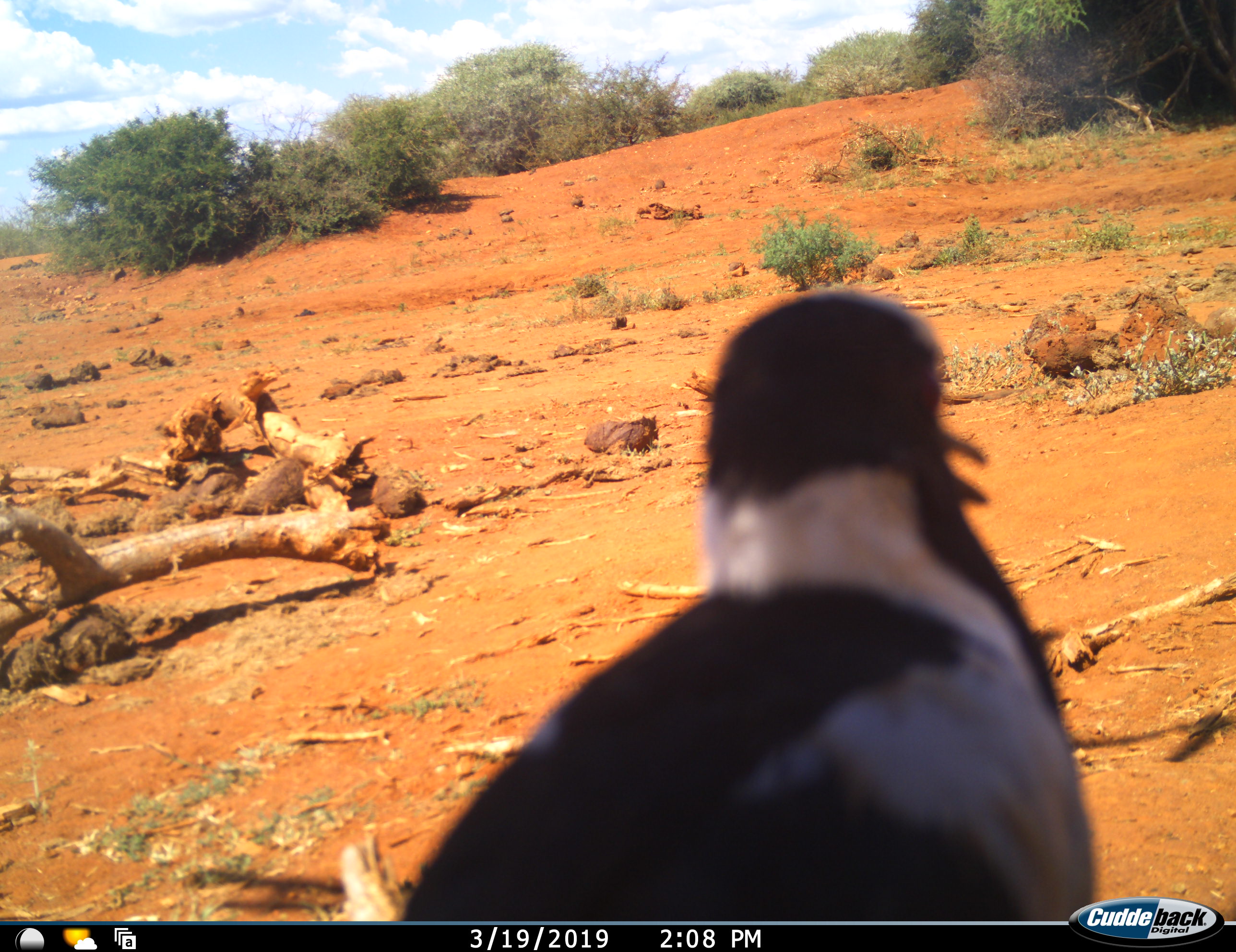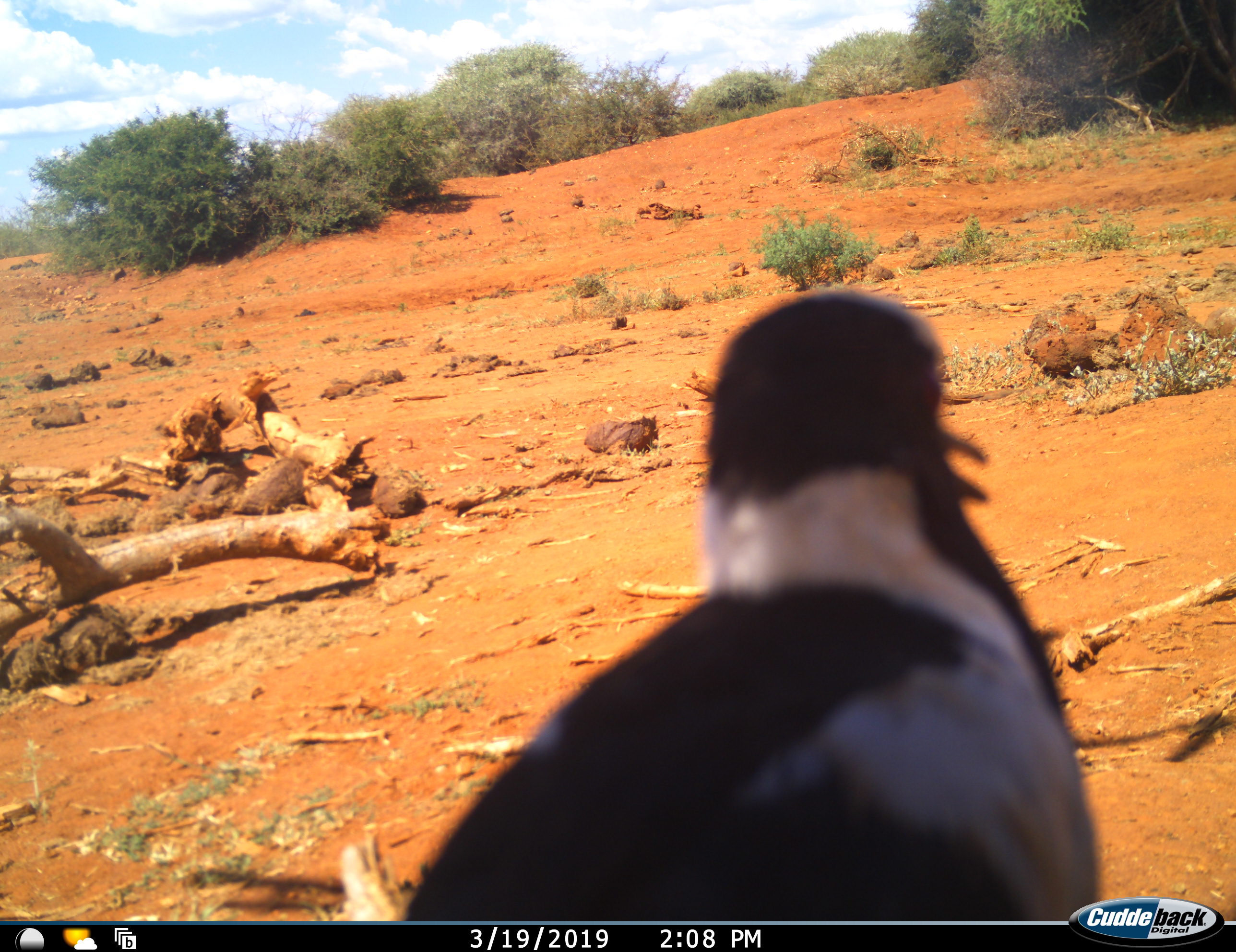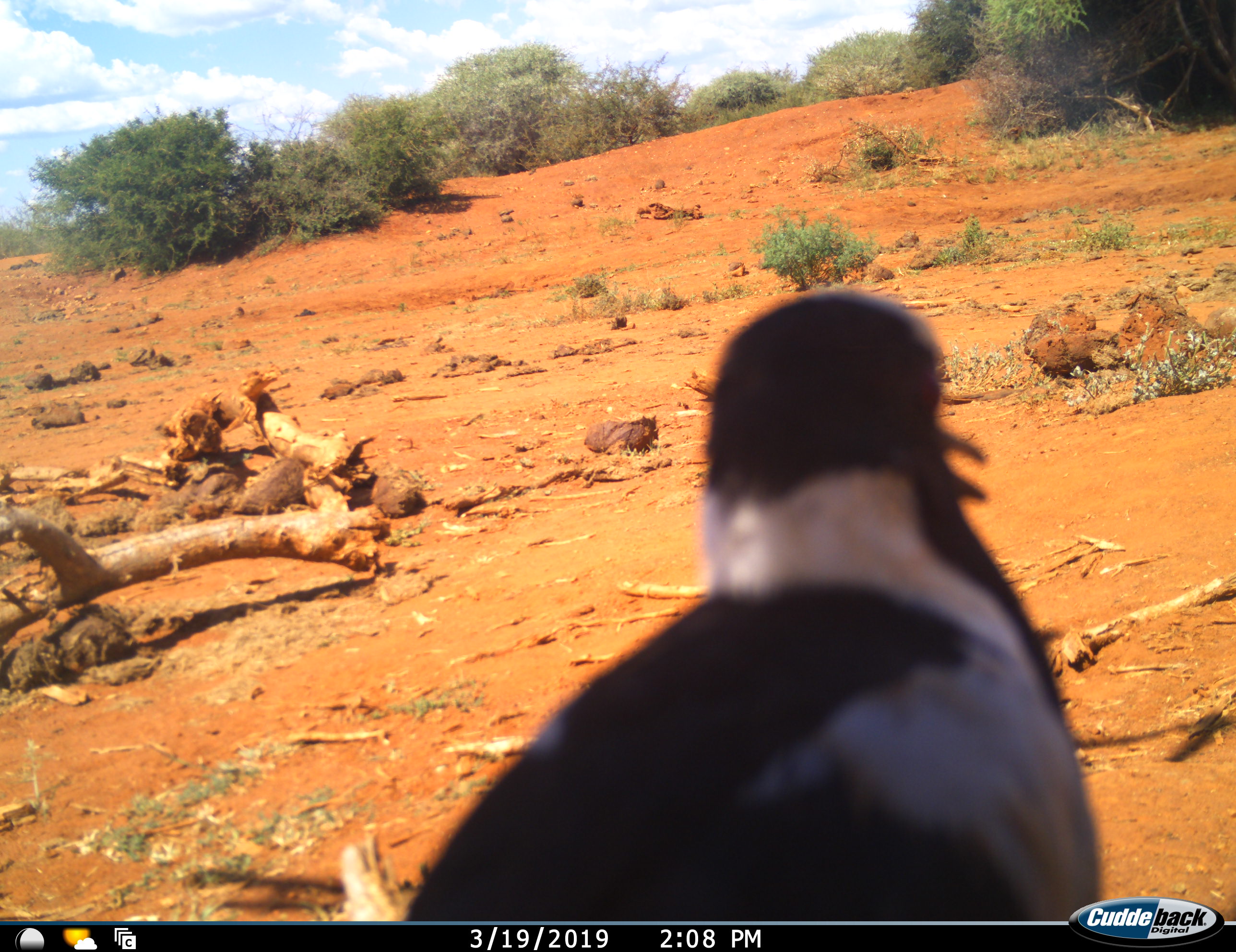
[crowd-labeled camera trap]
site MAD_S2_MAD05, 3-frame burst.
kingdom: Animalia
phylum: Chordata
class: Aves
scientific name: Aves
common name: bird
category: birdother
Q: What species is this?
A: Birdother (bird) (Aves).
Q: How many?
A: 1.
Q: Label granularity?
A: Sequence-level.